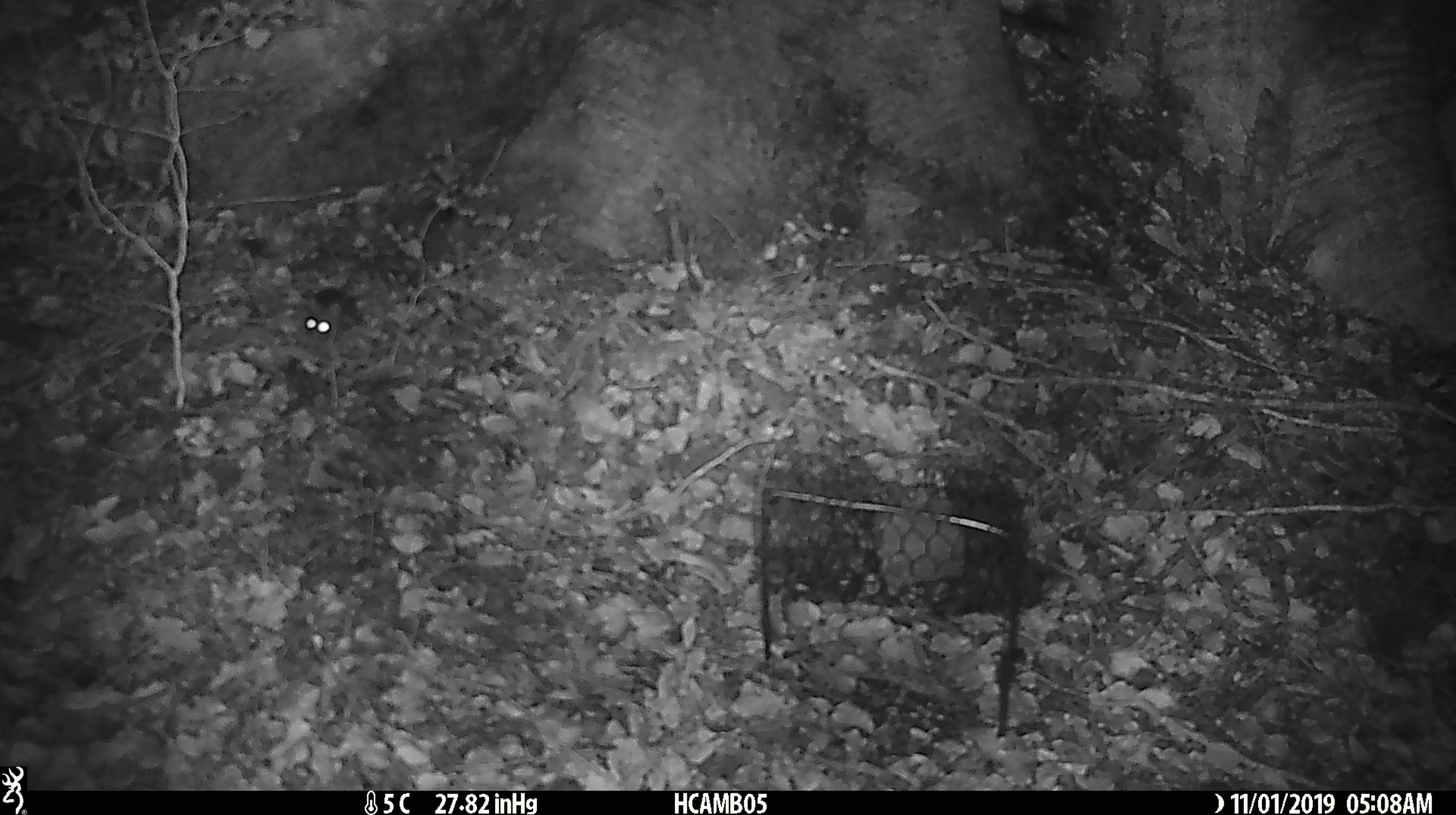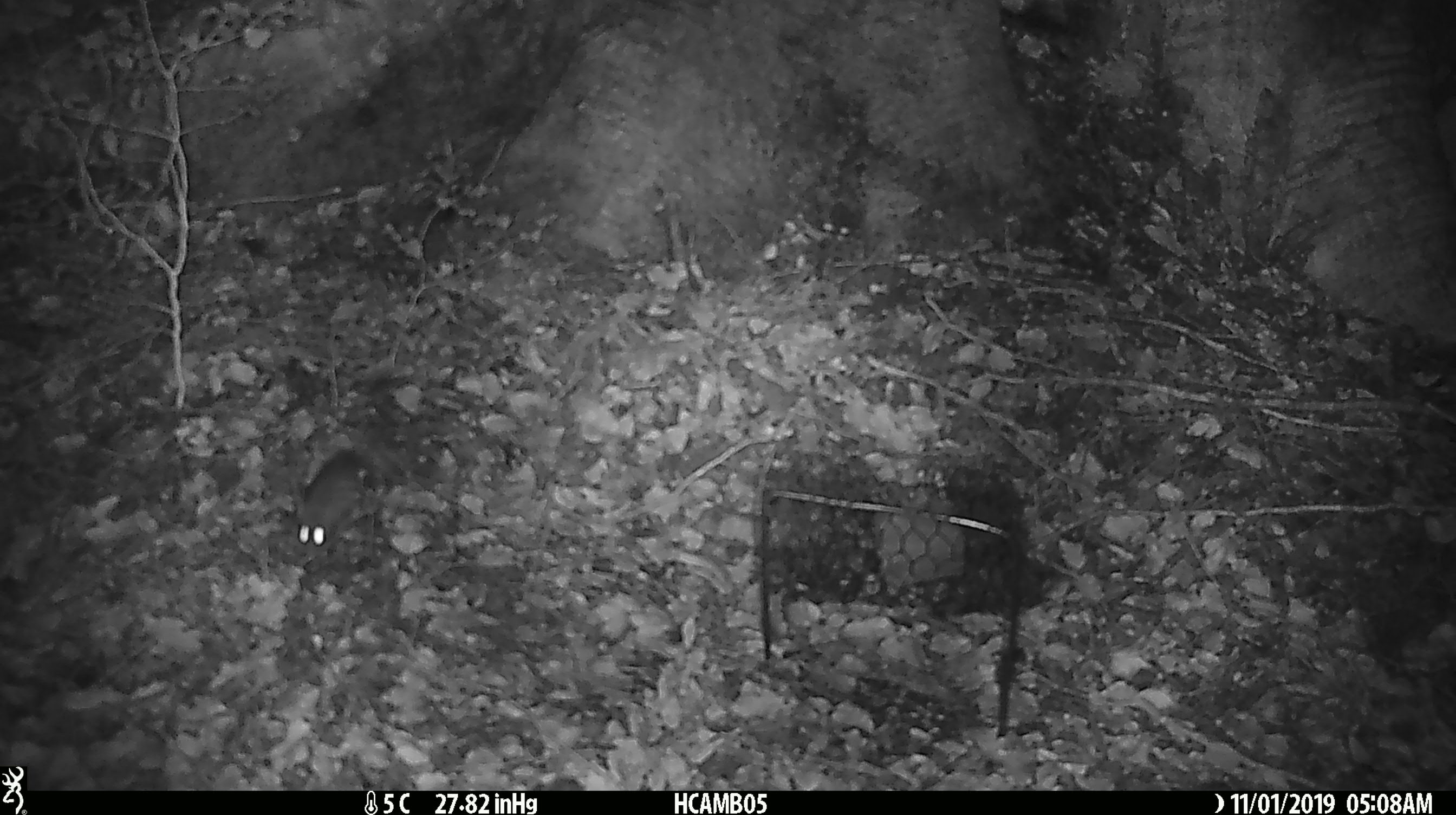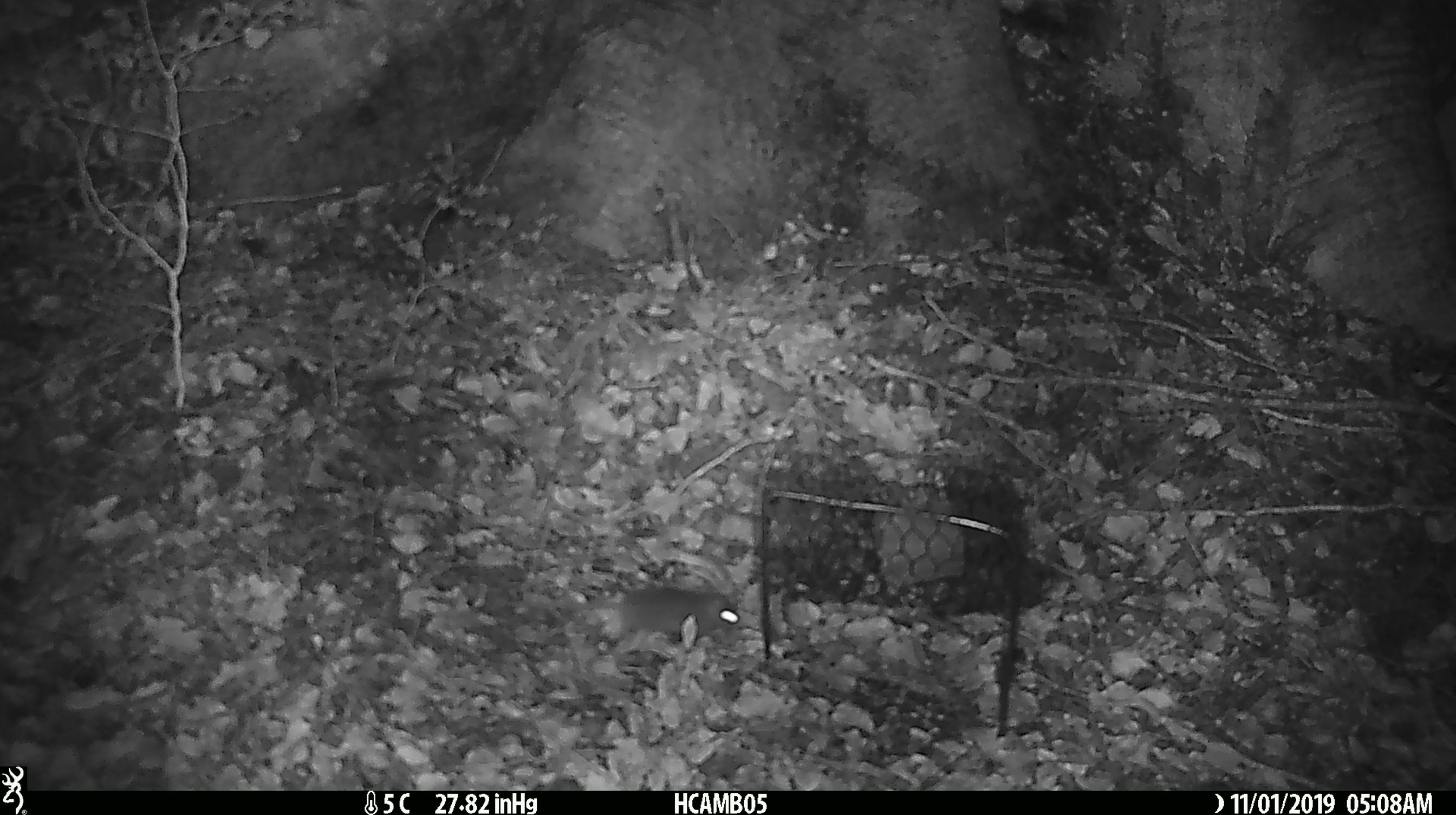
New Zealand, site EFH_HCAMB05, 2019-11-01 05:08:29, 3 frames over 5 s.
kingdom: Animalia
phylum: Chordata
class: Mammalia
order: Rodentia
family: Muridae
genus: Mus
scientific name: Mus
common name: mouse